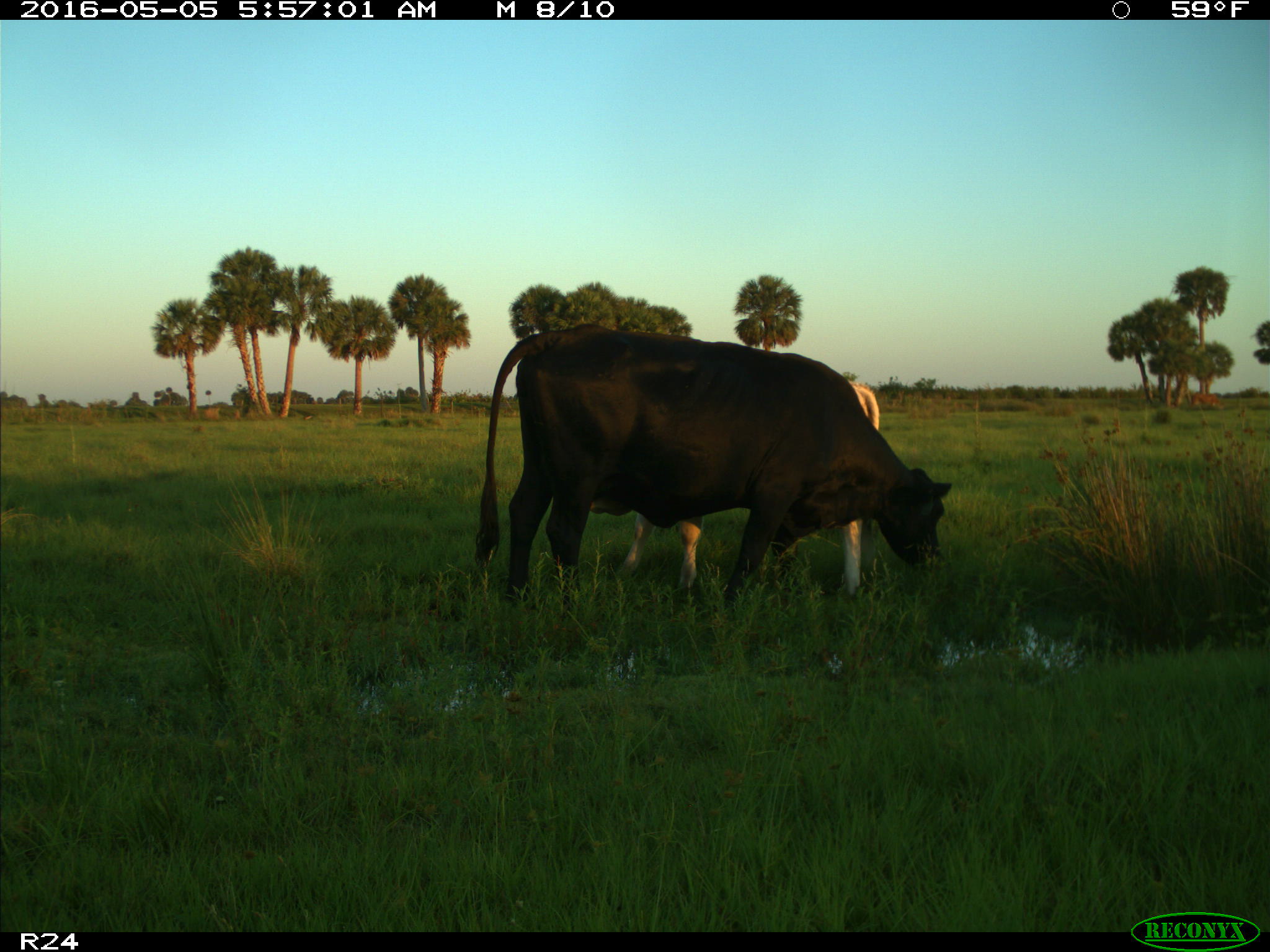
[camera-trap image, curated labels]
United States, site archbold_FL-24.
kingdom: Animalia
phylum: Chordata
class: Mammalia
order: Artiodactyla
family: Bovidae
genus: Bos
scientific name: Bos taurus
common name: domestic cow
Bos taurus (domestic cow).